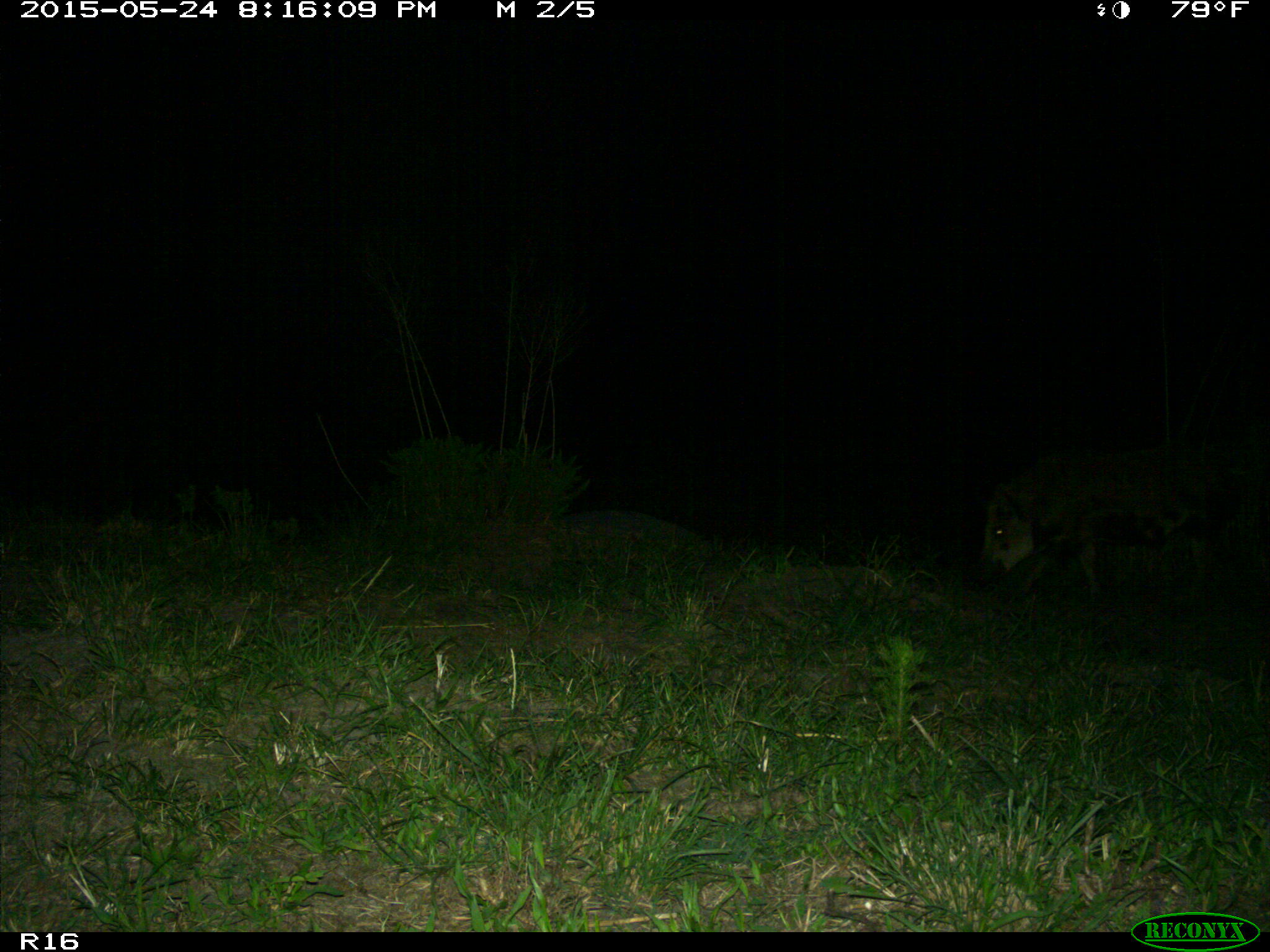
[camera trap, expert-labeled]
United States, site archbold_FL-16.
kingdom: Animalia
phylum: Chordata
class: Mammalia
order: Artiodactyla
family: Suidae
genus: Sus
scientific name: Sus scrofa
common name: wild boar